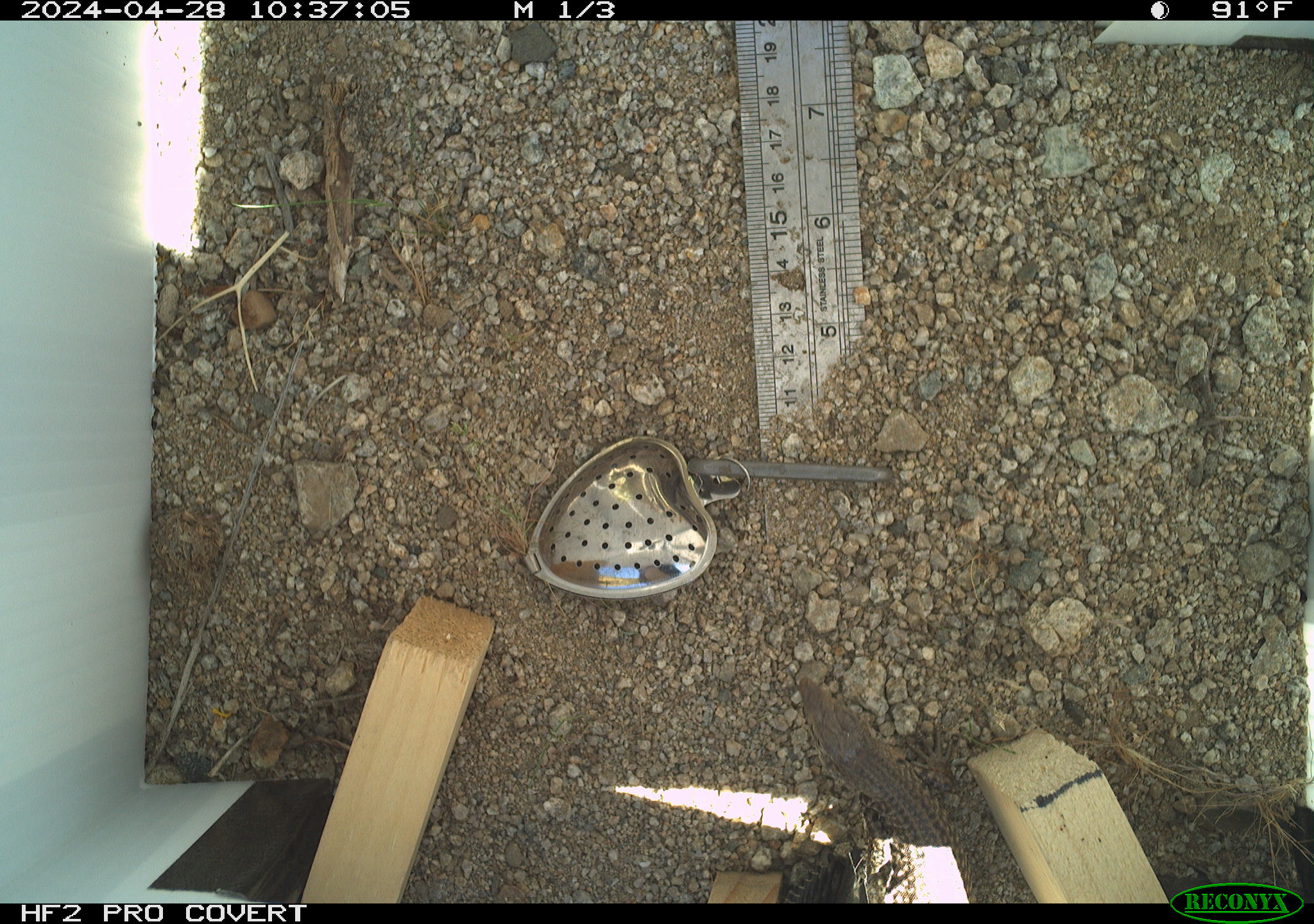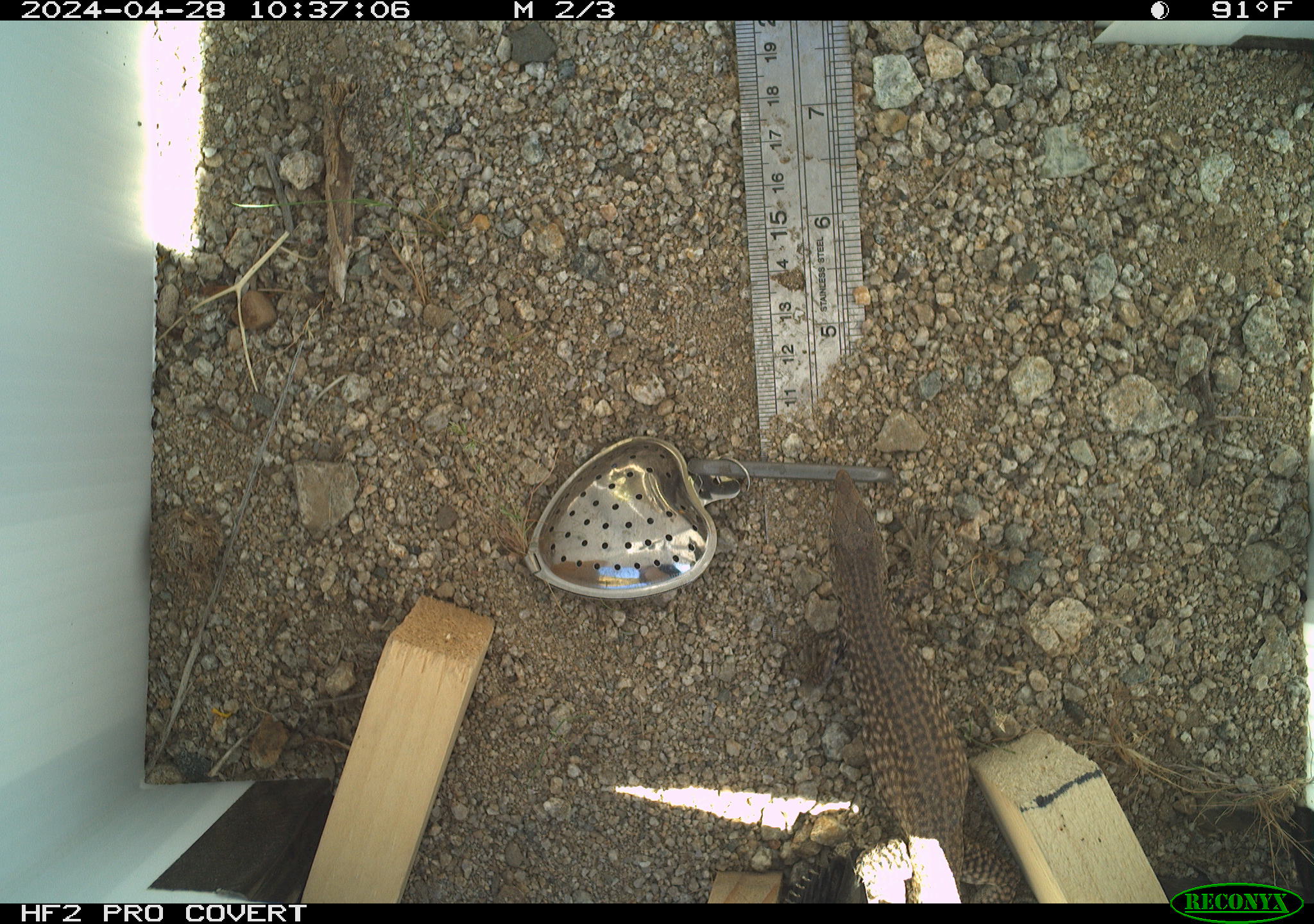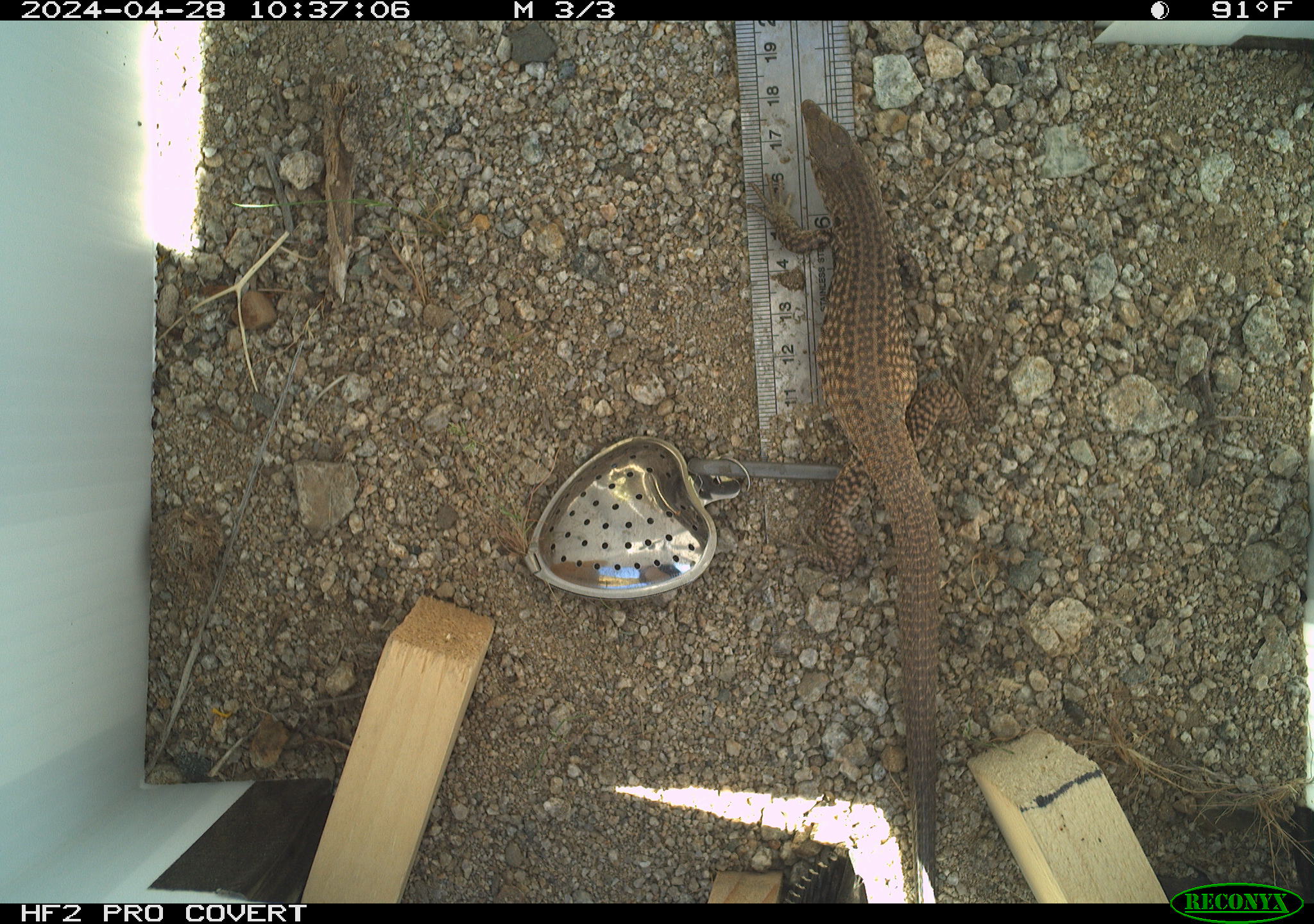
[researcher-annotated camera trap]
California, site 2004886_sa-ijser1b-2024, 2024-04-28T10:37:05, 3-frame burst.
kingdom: Animalia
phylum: Chordata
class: Reptilia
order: Squamata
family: Teiidae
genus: Aspidoscelis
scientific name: Aspidoscelis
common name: whiptail lizards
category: aspidoscelis species